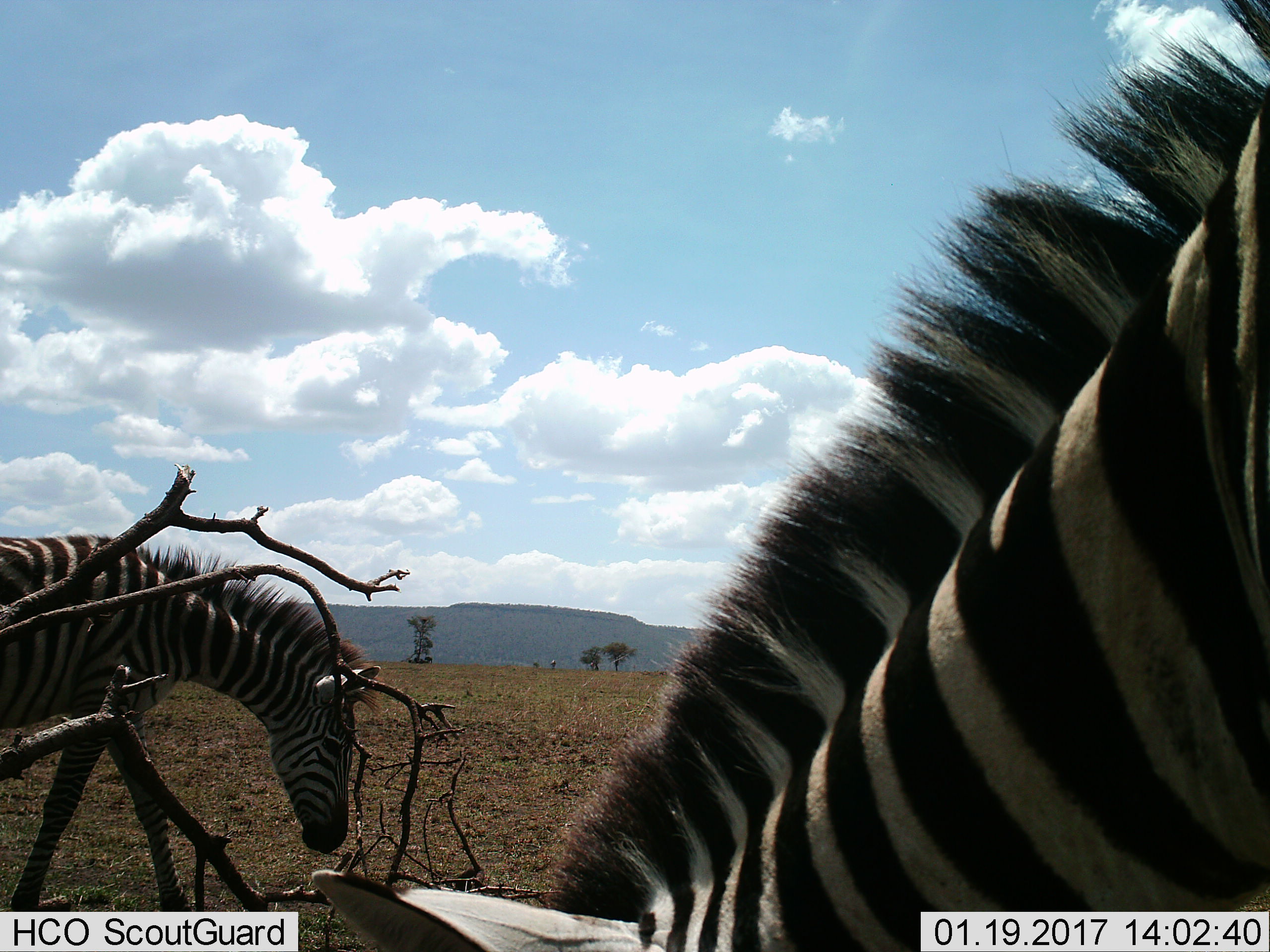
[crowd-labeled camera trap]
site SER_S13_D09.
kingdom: Animalia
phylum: Chordata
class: Mammalia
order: Perissodactyla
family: Equidae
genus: Equus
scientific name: Equus quagga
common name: plains zebra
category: zebraplains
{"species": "zebraplains (plains zebra) (Equus quagga)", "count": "2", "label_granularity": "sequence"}